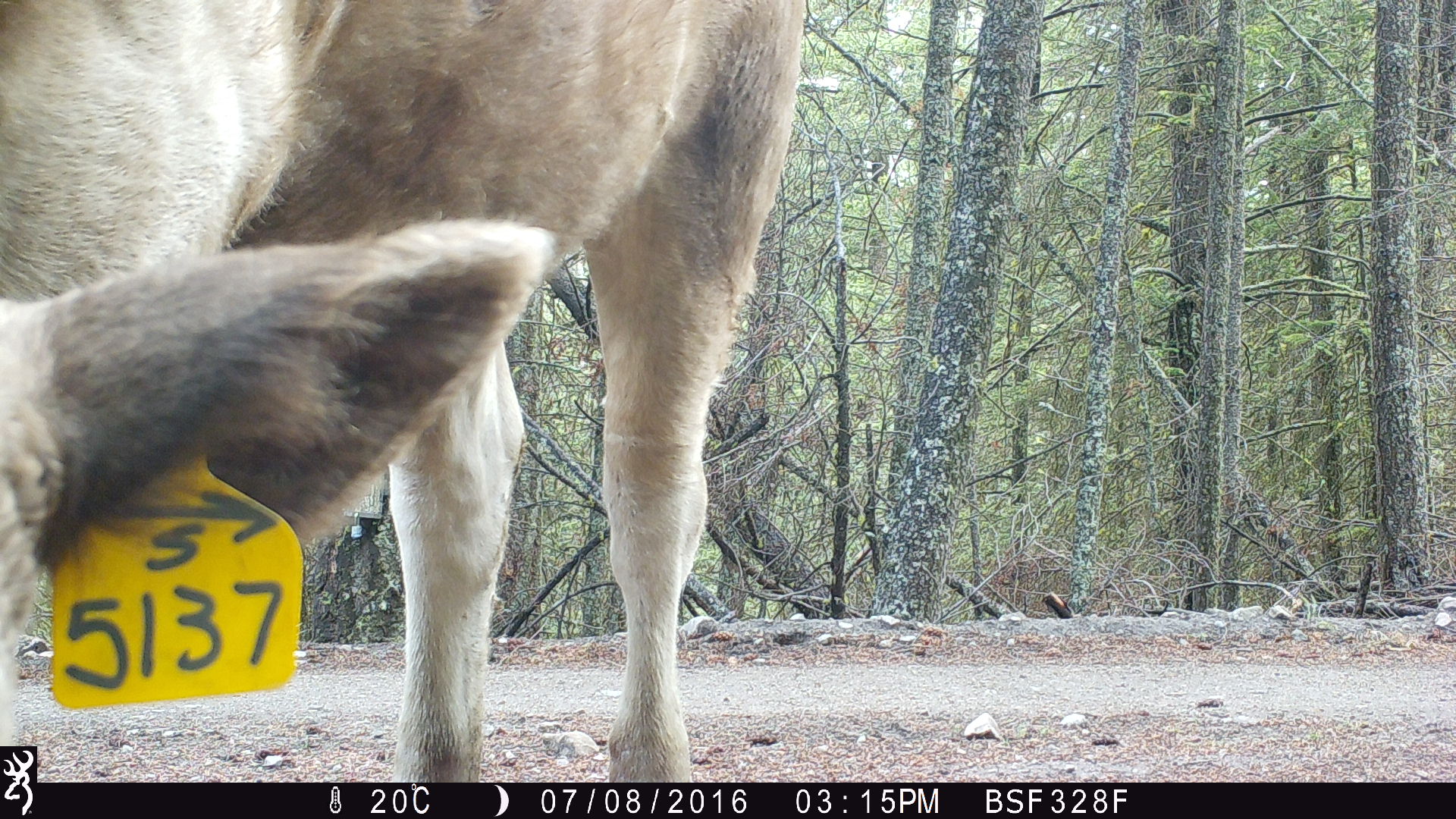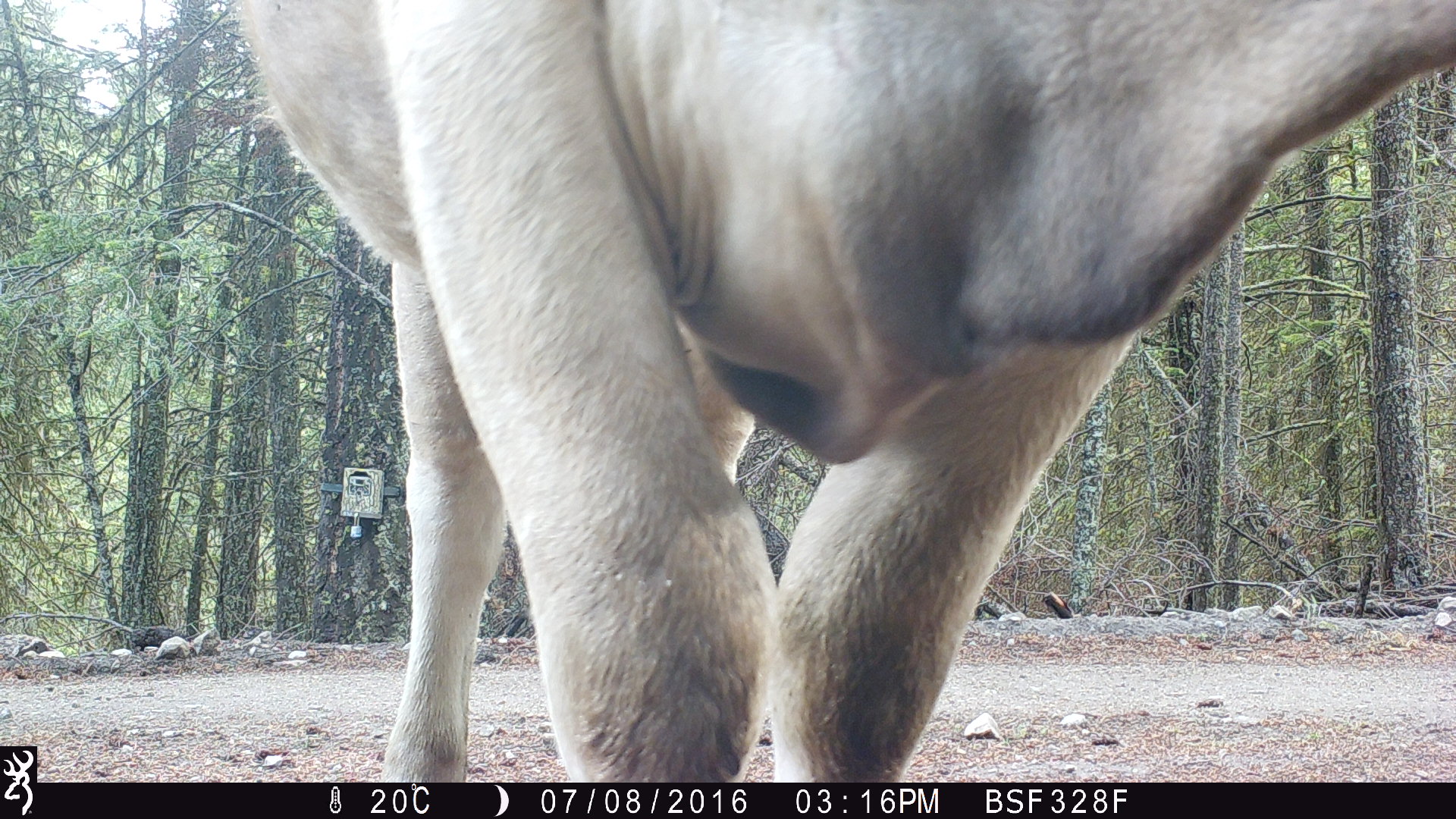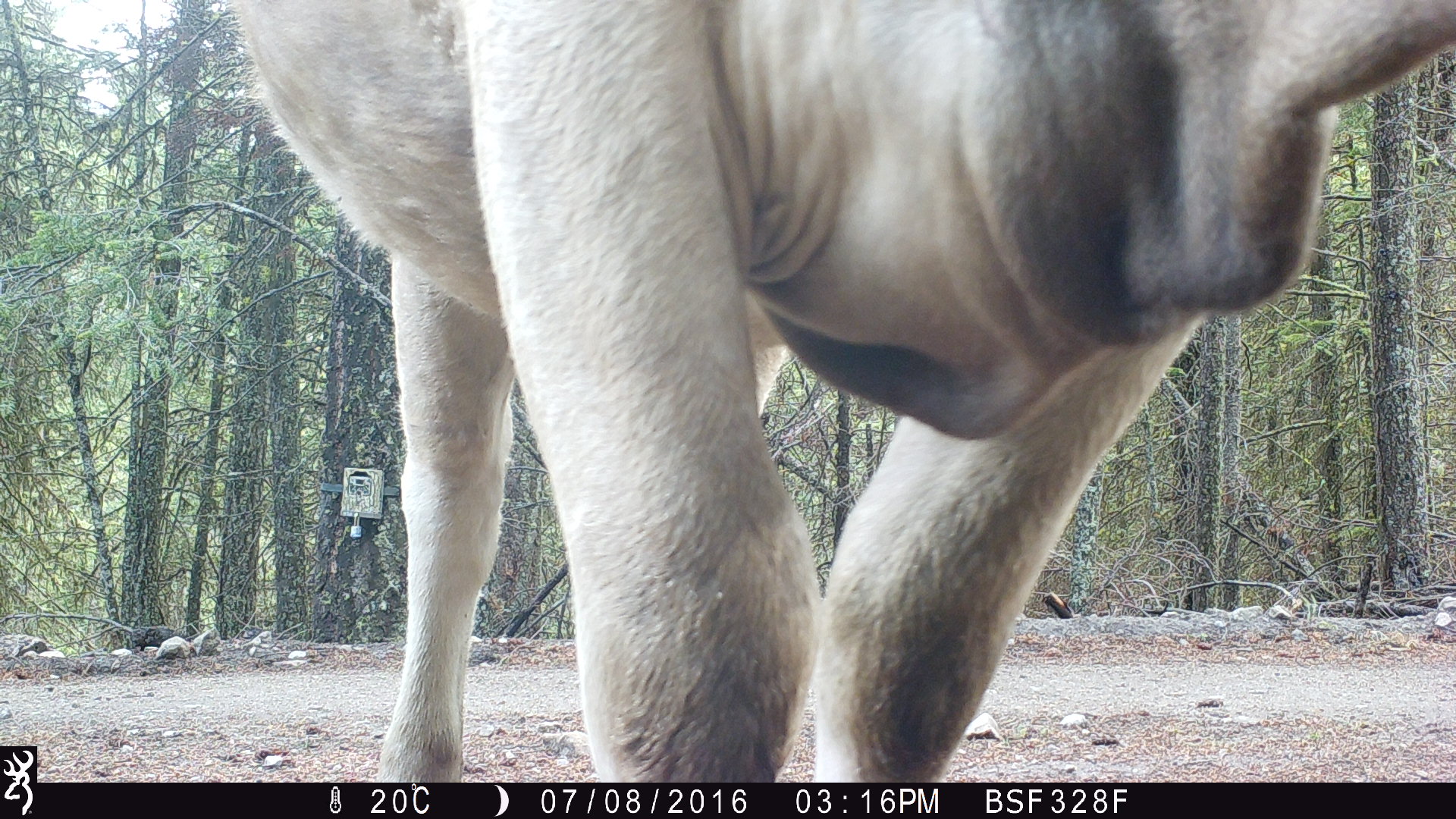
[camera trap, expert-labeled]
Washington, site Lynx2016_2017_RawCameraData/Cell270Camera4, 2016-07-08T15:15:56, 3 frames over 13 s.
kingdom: Animalia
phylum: Chordata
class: Mammalia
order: Artiodactyla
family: Bovidae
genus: Bos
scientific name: Bos taurus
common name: domestic cattle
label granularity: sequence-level